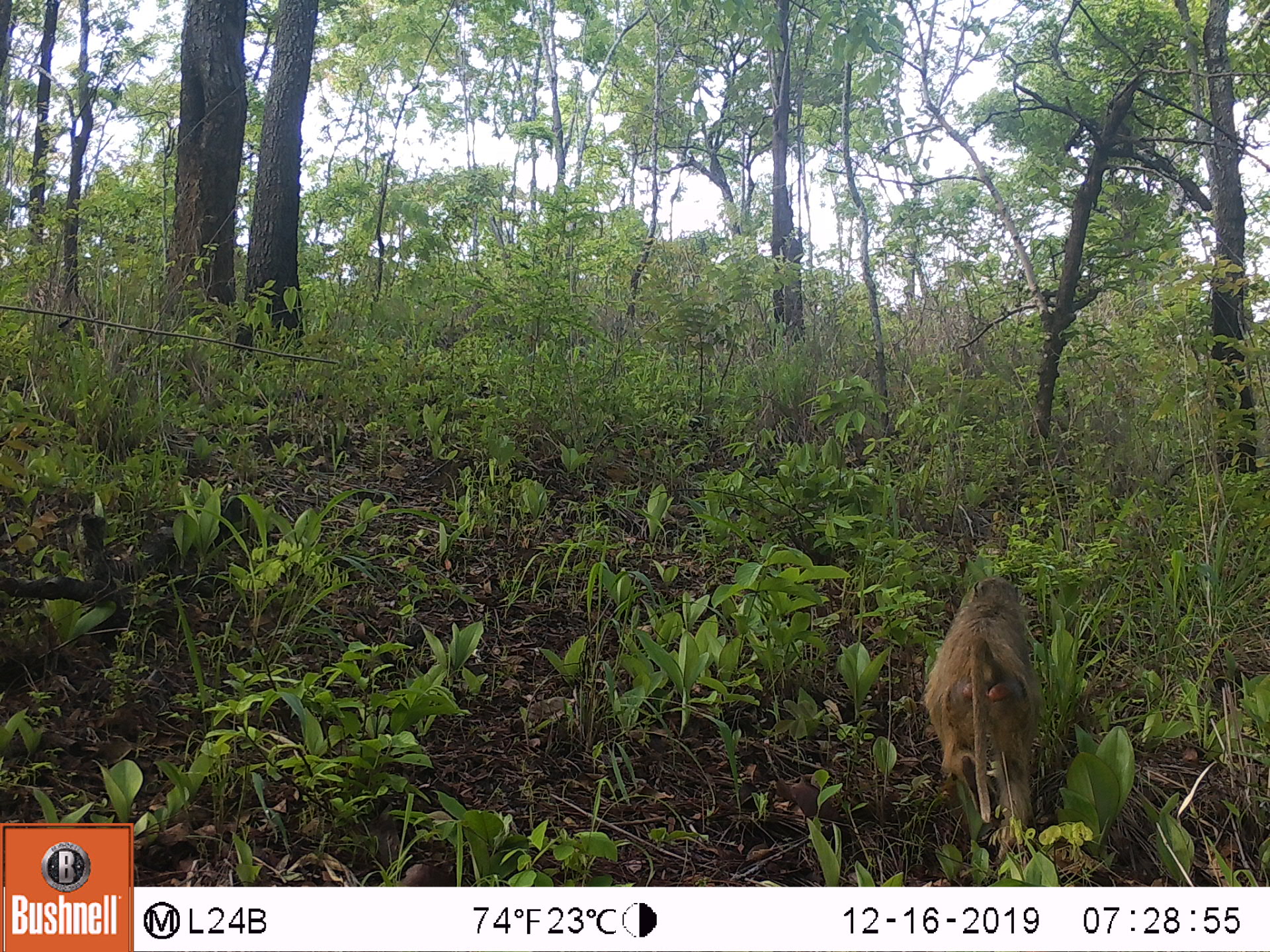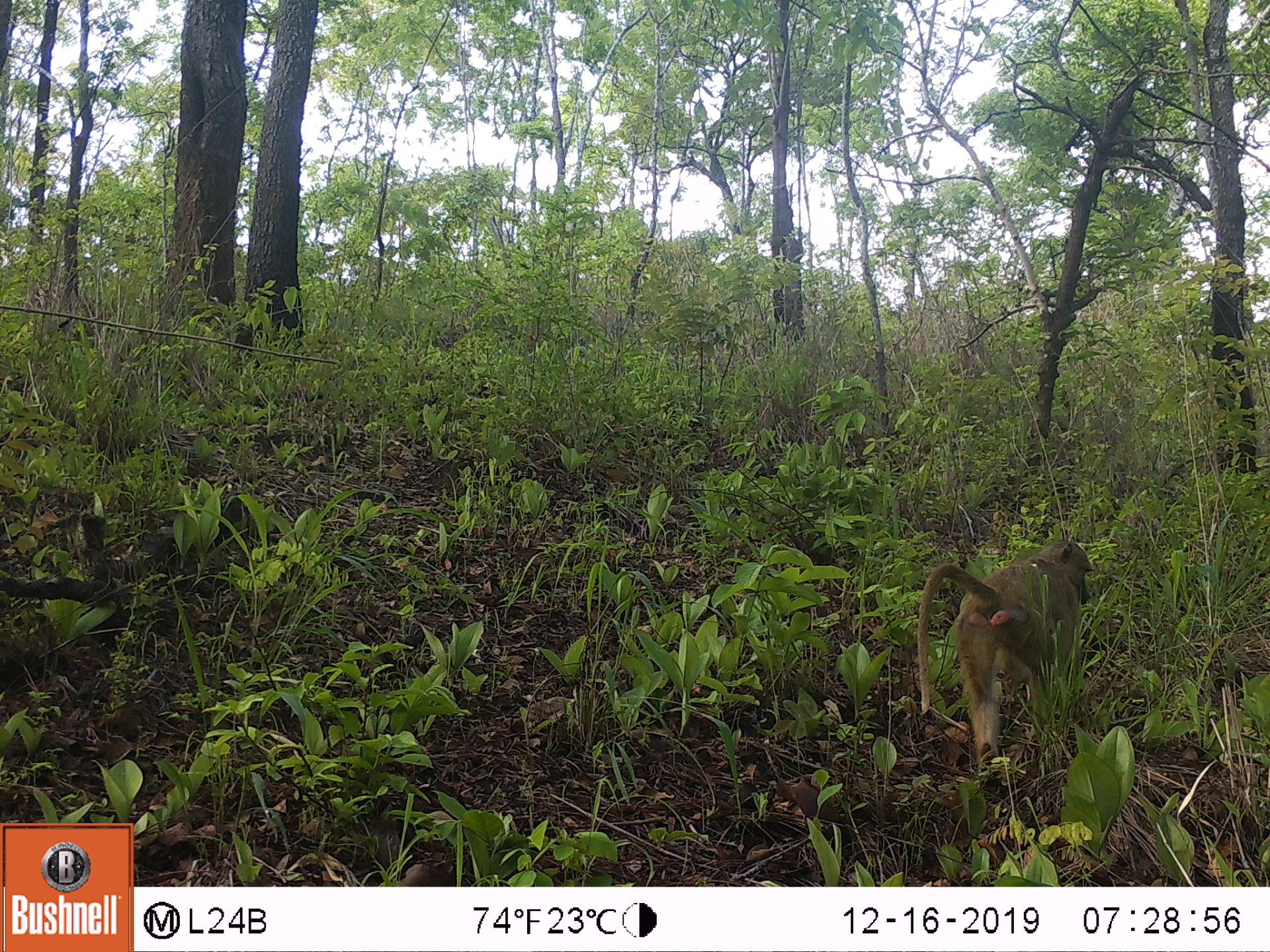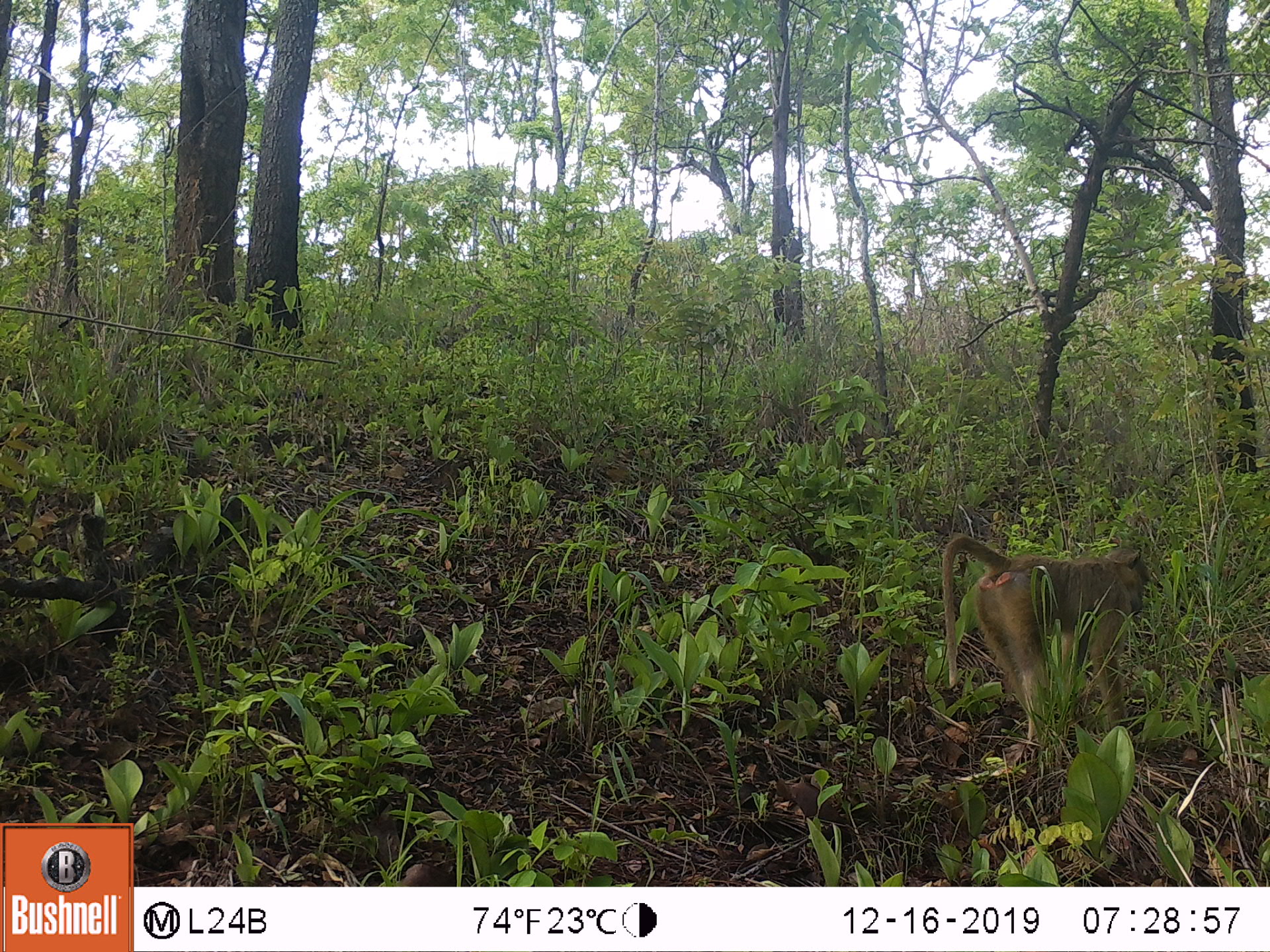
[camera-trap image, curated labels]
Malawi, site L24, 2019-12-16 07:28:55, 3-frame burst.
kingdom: Animalia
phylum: Chordata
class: Mammalia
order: Primates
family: Cercopithecidae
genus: Papio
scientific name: Papio cynocephalus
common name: yellow baboon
Yellow baboon (Papio cynocephalus), count 1.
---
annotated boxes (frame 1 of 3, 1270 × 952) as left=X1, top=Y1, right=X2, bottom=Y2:
yellow baboon: left=926, top=569, right=1044, bottom=860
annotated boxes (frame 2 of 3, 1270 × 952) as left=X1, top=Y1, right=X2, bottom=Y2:
yellow baboon: left=912, top=535, right=1099, bottom=779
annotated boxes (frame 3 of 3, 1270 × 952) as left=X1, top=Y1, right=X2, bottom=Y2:
yellow baboon: left=932, top=538, right=1158, bottom=760